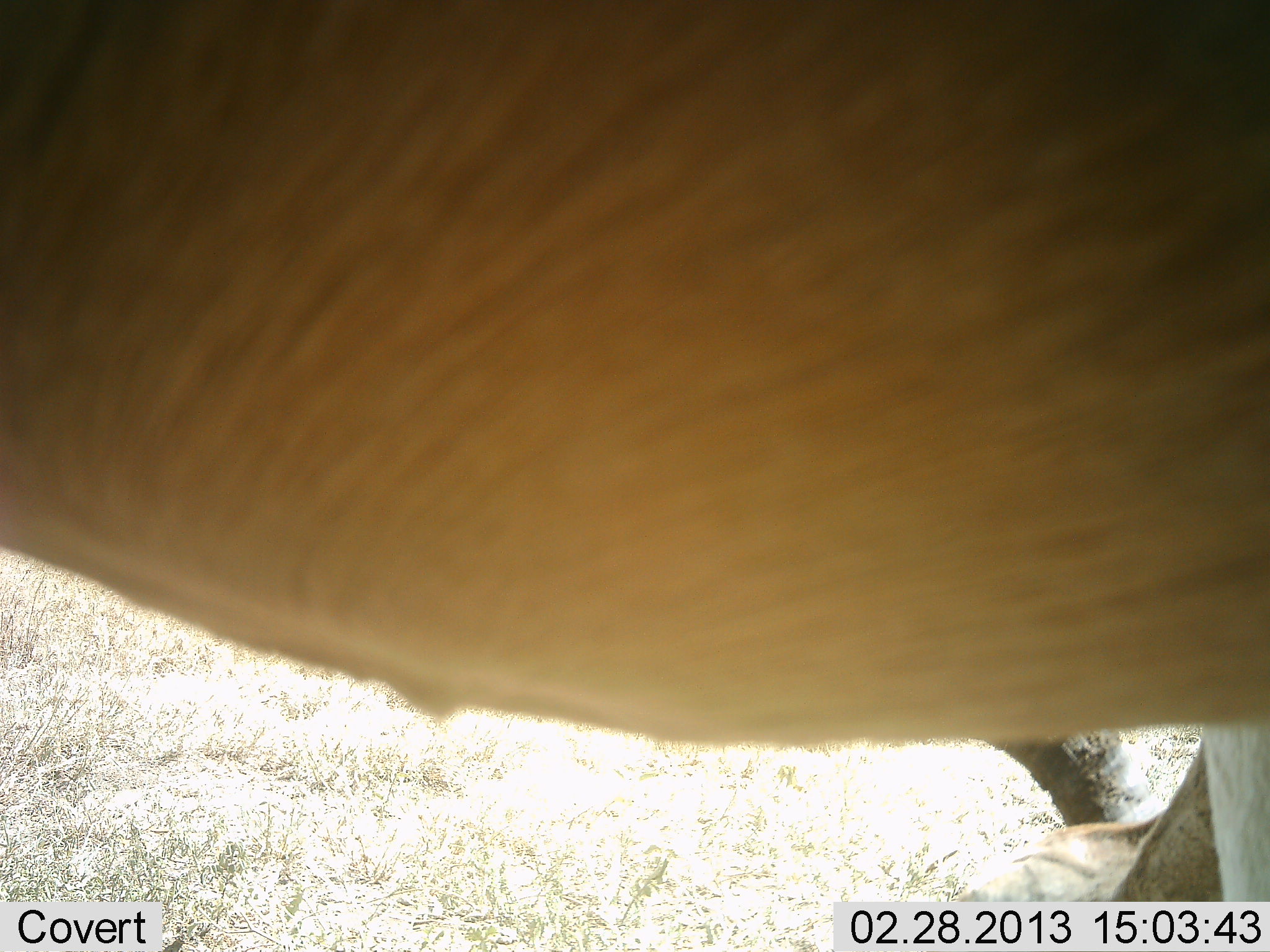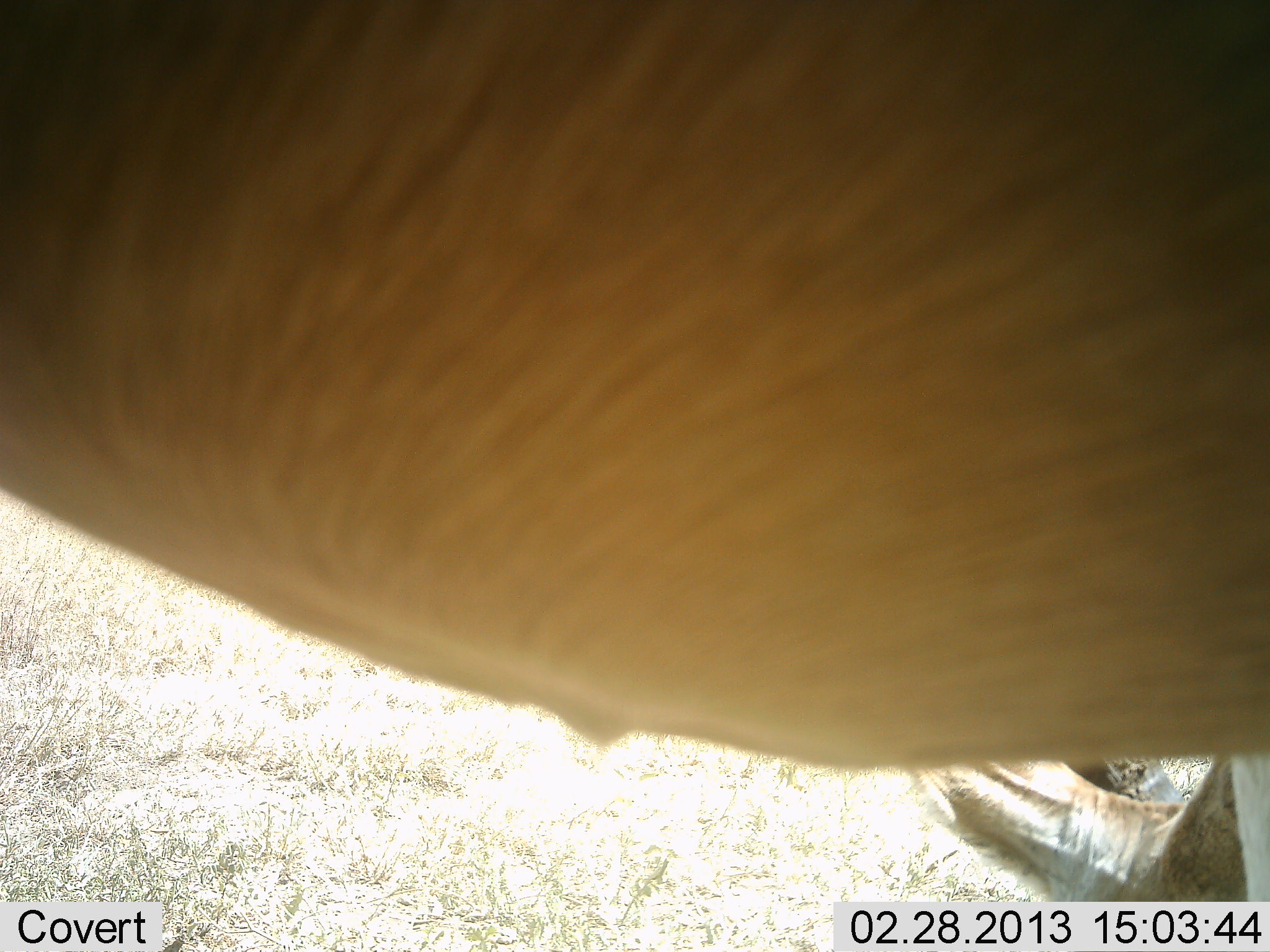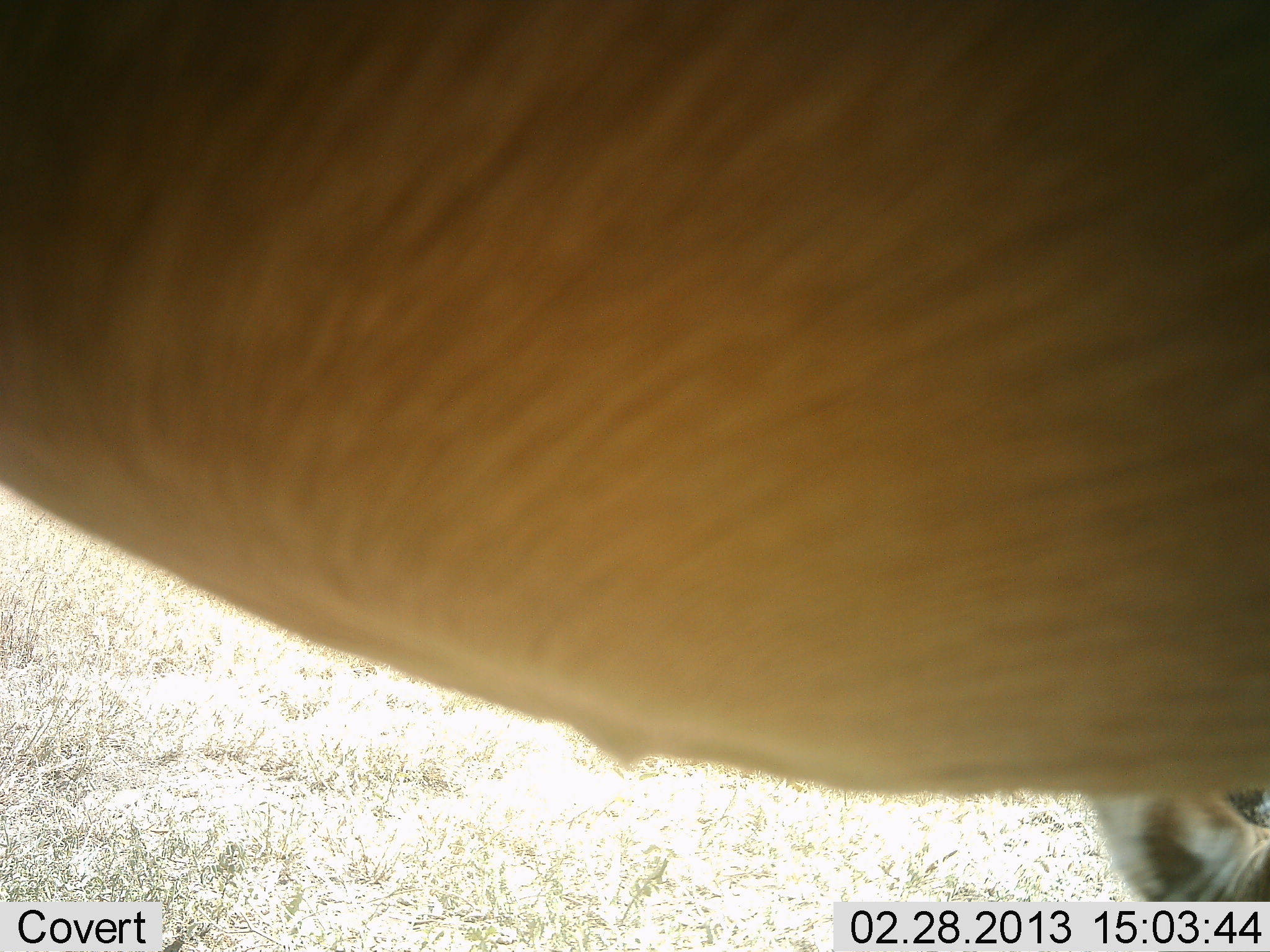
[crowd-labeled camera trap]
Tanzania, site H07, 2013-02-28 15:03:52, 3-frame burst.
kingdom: Animalia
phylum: Chordata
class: Mammalia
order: Artiodactyla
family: Bovidae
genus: Alcelaphus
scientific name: Alcelaphus buselaphus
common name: hartebeest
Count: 1.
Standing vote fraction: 67%.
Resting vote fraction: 0%.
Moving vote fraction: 0%.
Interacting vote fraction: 0%.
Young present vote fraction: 0%.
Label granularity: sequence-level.